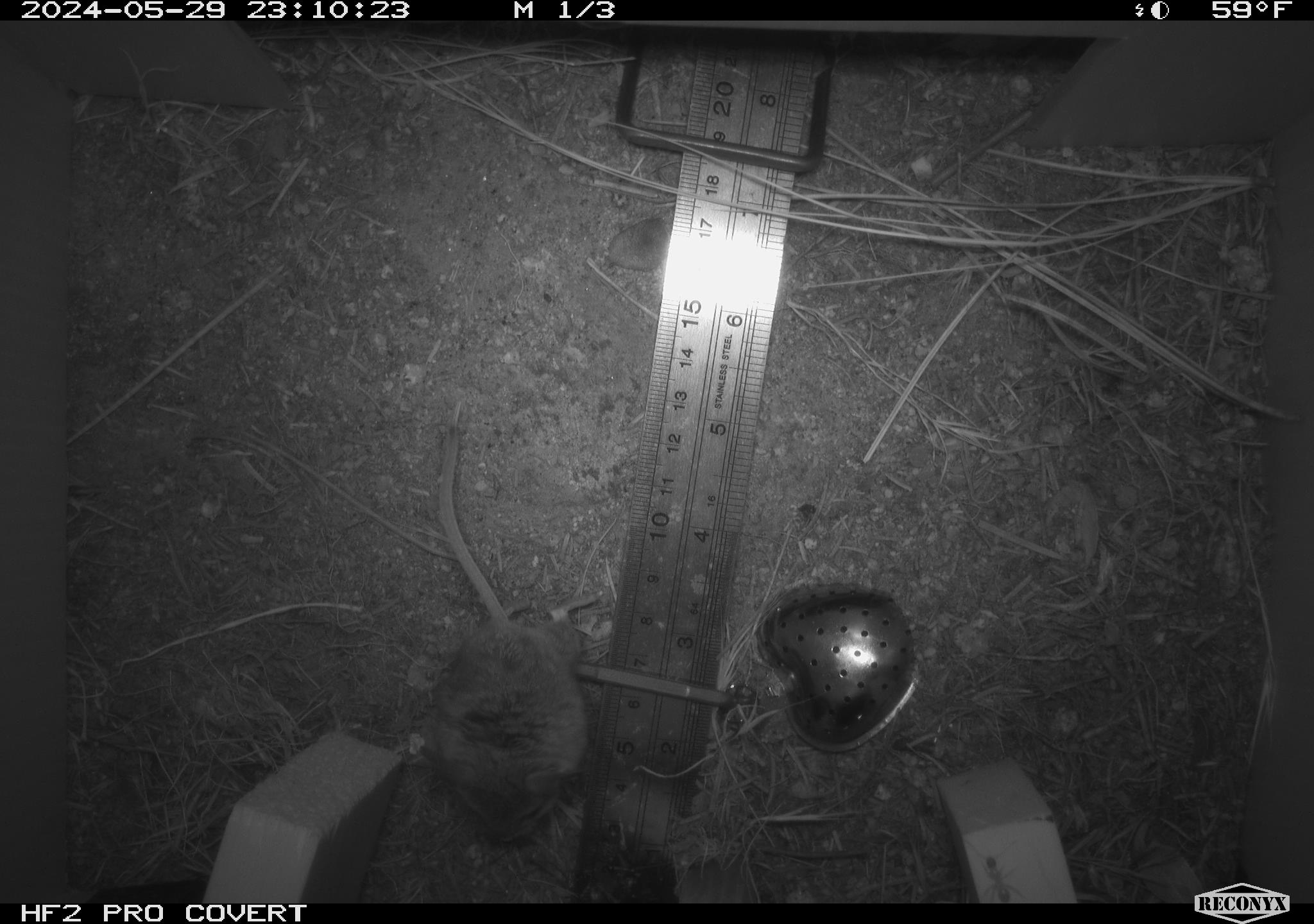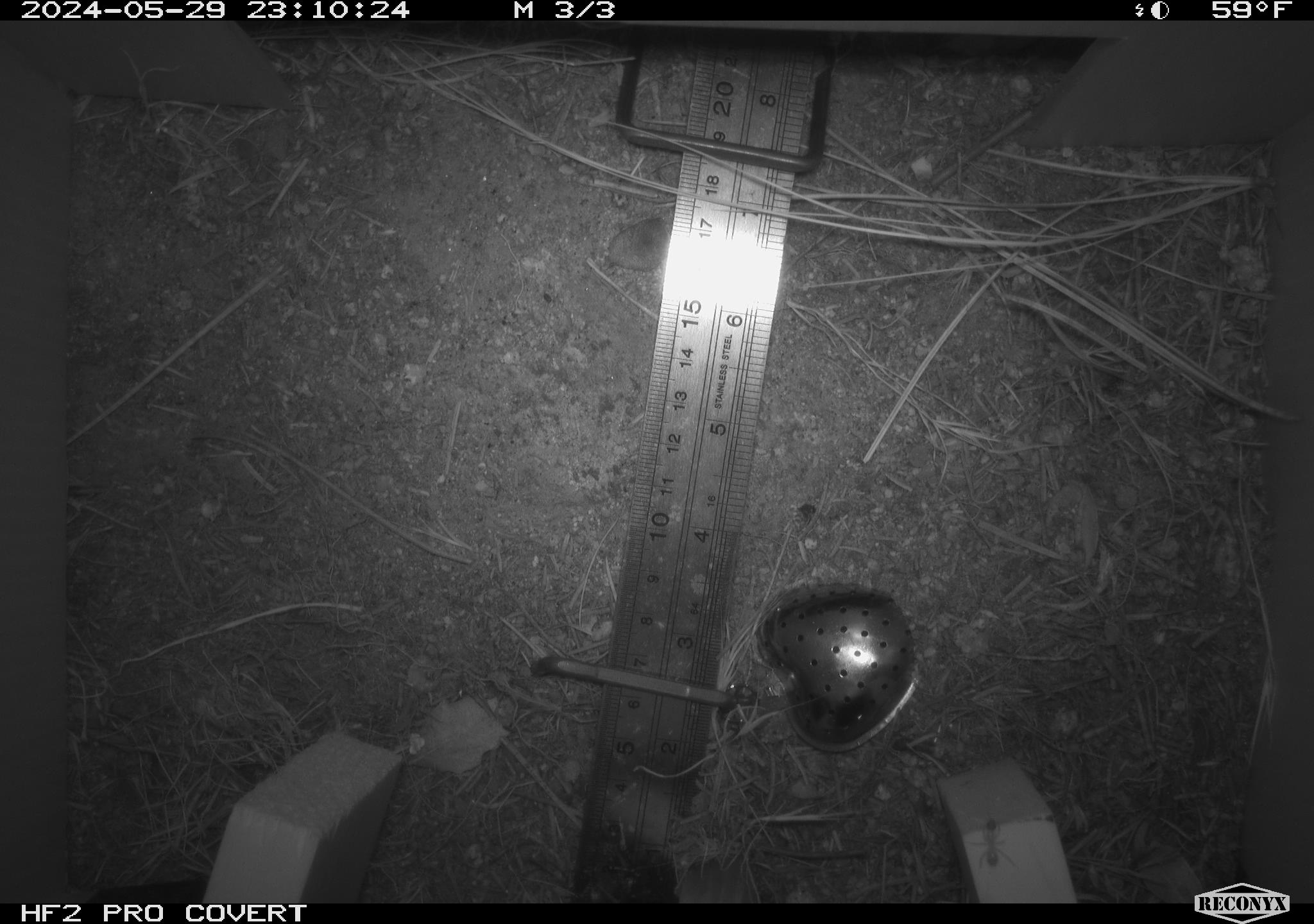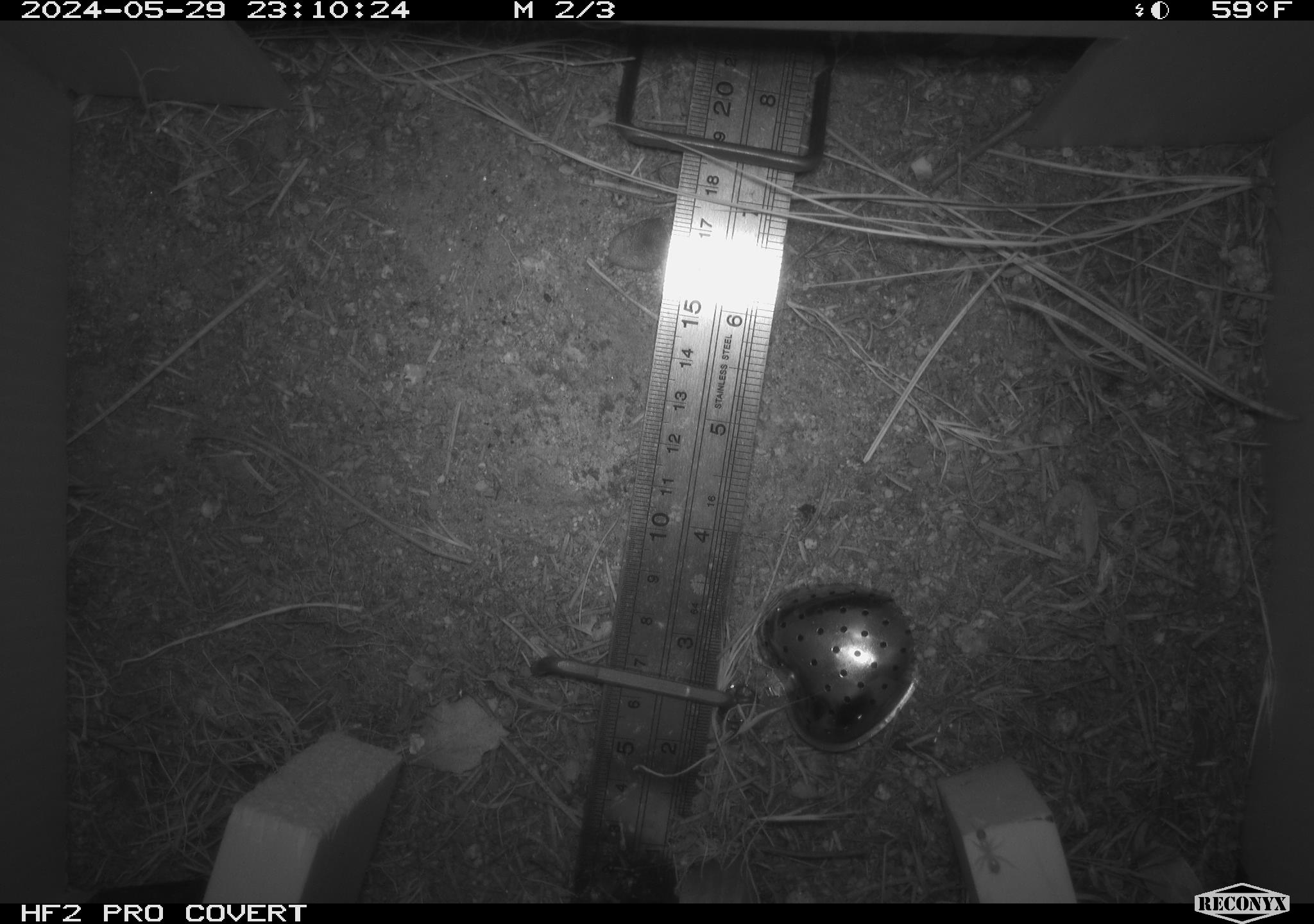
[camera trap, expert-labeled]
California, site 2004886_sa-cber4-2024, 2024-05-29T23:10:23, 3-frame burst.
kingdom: Animalia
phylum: Chordata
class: Mammalia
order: Rodentia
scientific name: Rodentia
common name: mouse species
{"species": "mouse species (Rodentia)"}